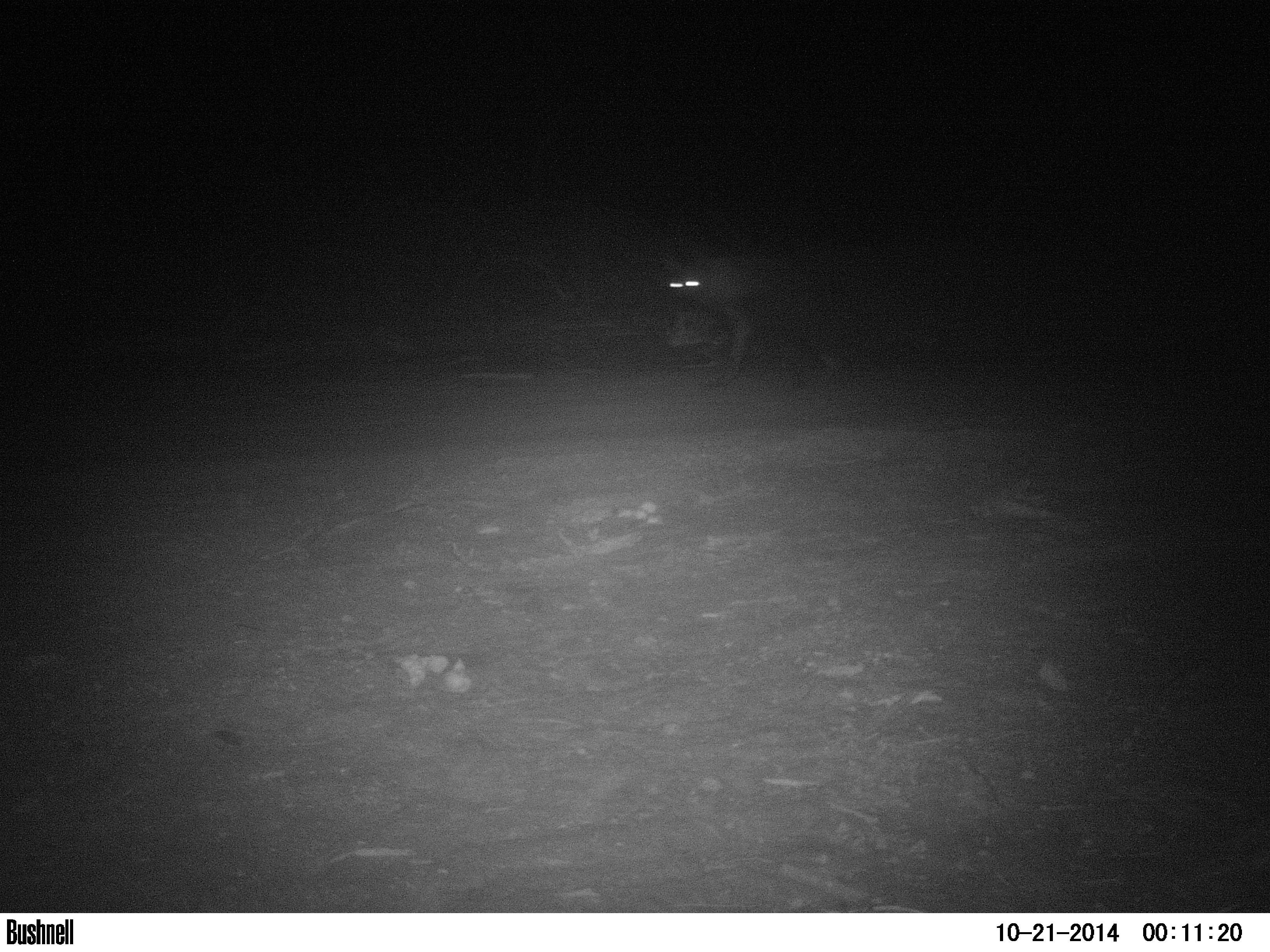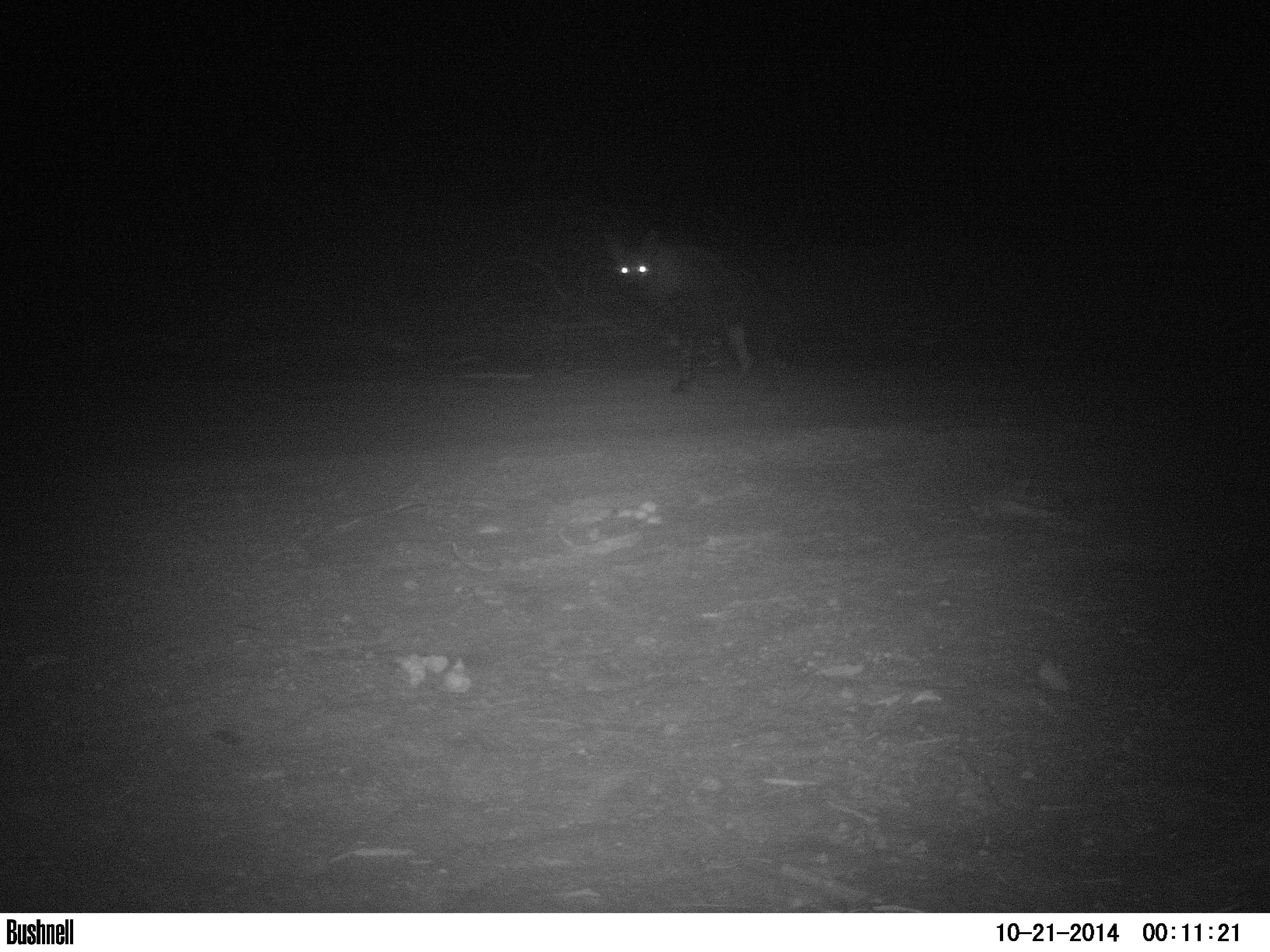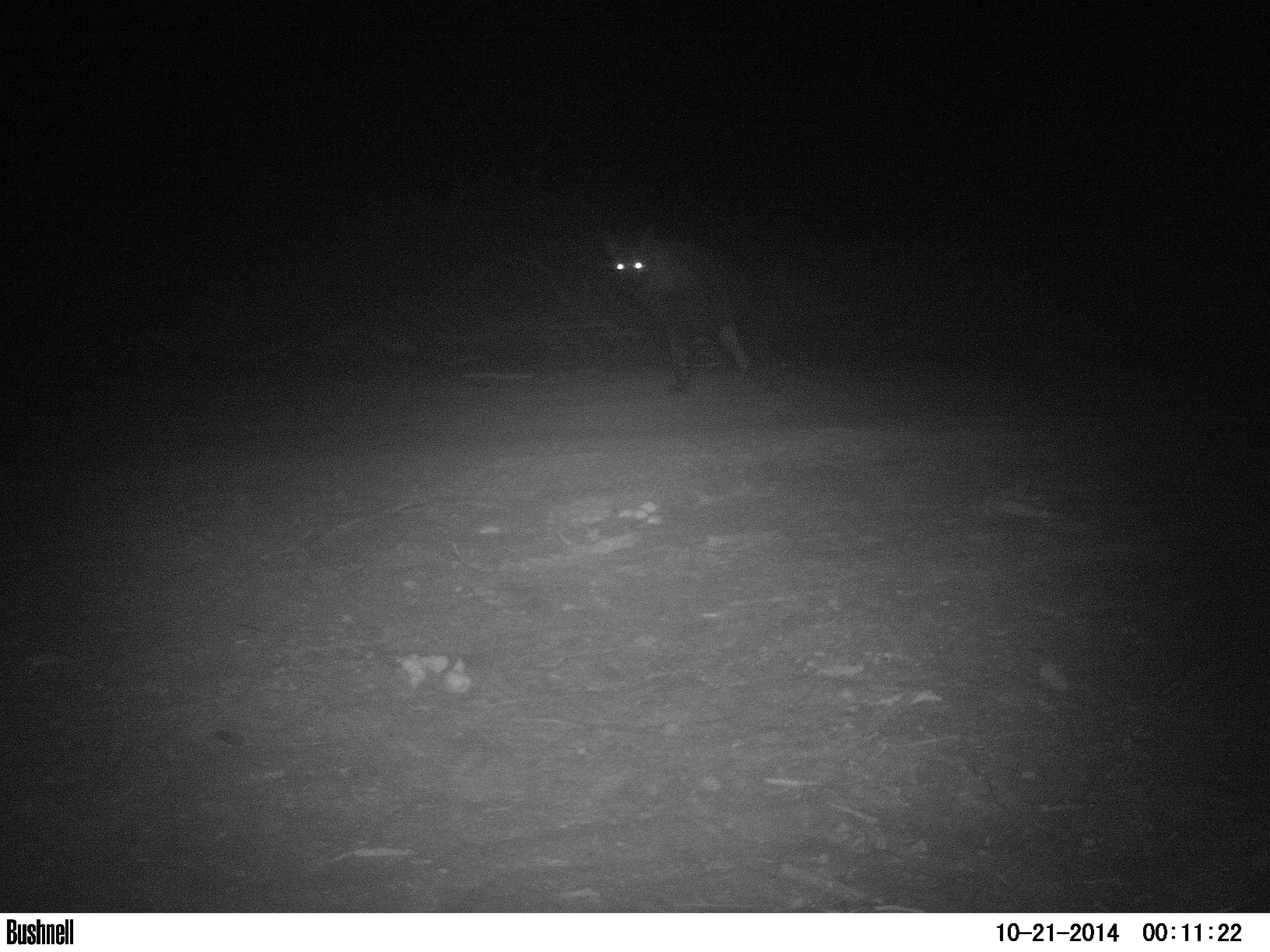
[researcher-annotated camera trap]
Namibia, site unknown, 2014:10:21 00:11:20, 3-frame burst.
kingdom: Animalia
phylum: Chordata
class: Mammalia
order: Carnivora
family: Hyaenidae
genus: Parahyaena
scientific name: Parahyaena brunnea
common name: brown hyena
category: hyaena brunnea